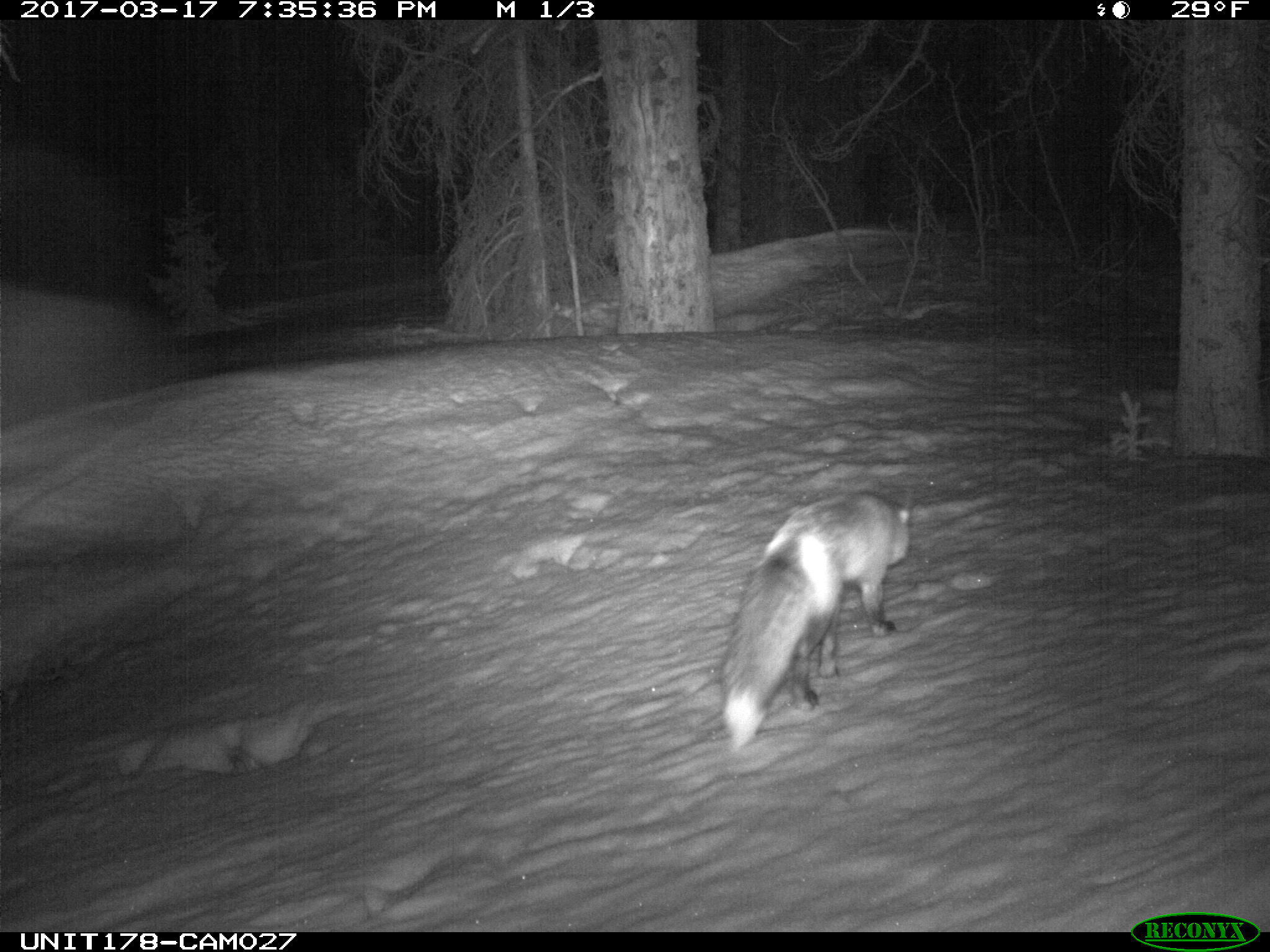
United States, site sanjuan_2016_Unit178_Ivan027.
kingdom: Animalia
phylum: Chordata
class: Mammalia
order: Carnivora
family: Canidae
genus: Vulpes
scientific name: Vulpes vulpes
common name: red fox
Vulpes vulpes (red fox).